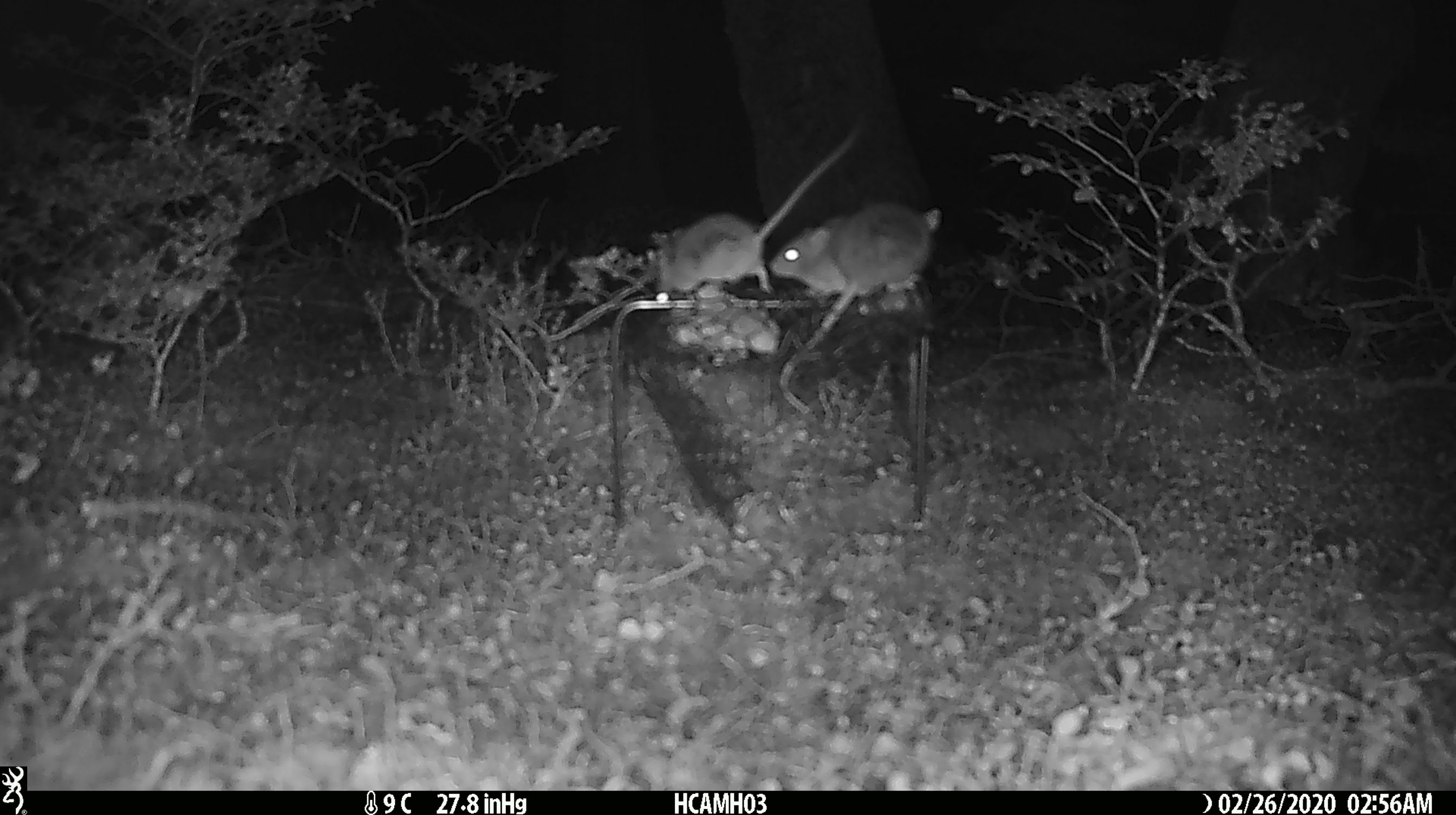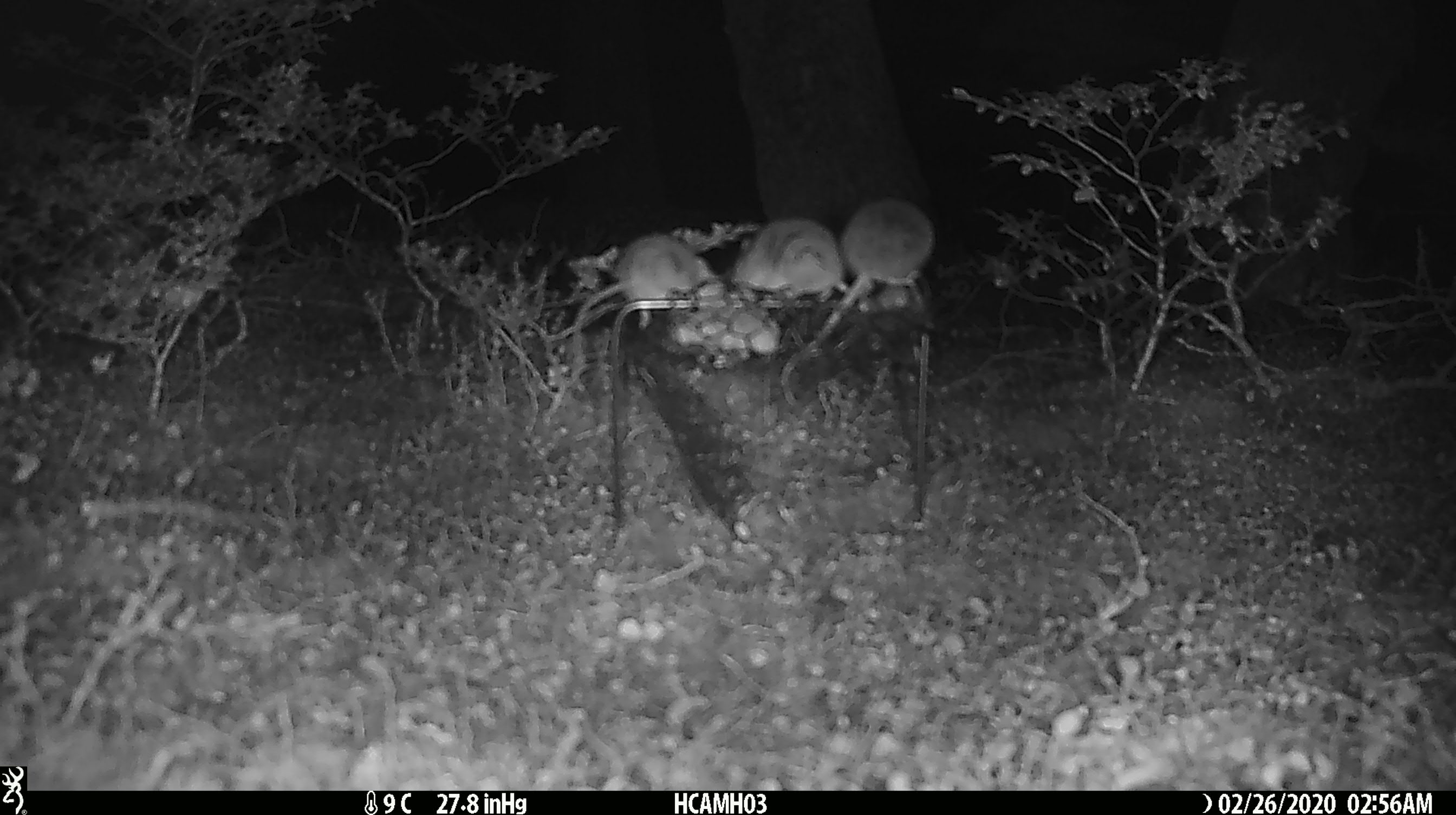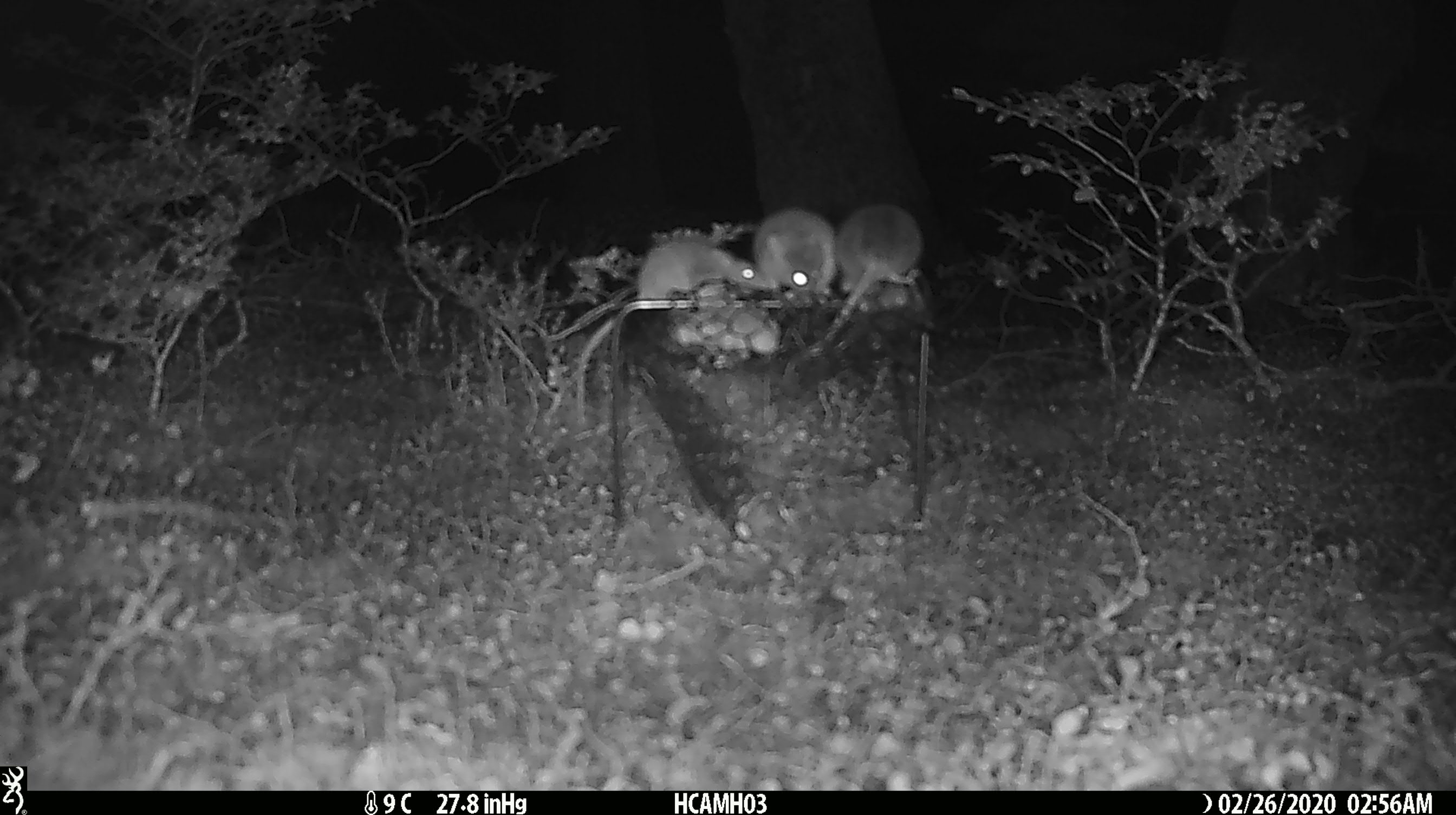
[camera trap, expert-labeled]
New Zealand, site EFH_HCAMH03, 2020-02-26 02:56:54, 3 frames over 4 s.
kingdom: Animalia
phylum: Chordata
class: Mammalia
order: Rodentia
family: Muridae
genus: Mus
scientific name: Mus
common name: mouse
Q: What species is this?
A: Mouse (Mus).